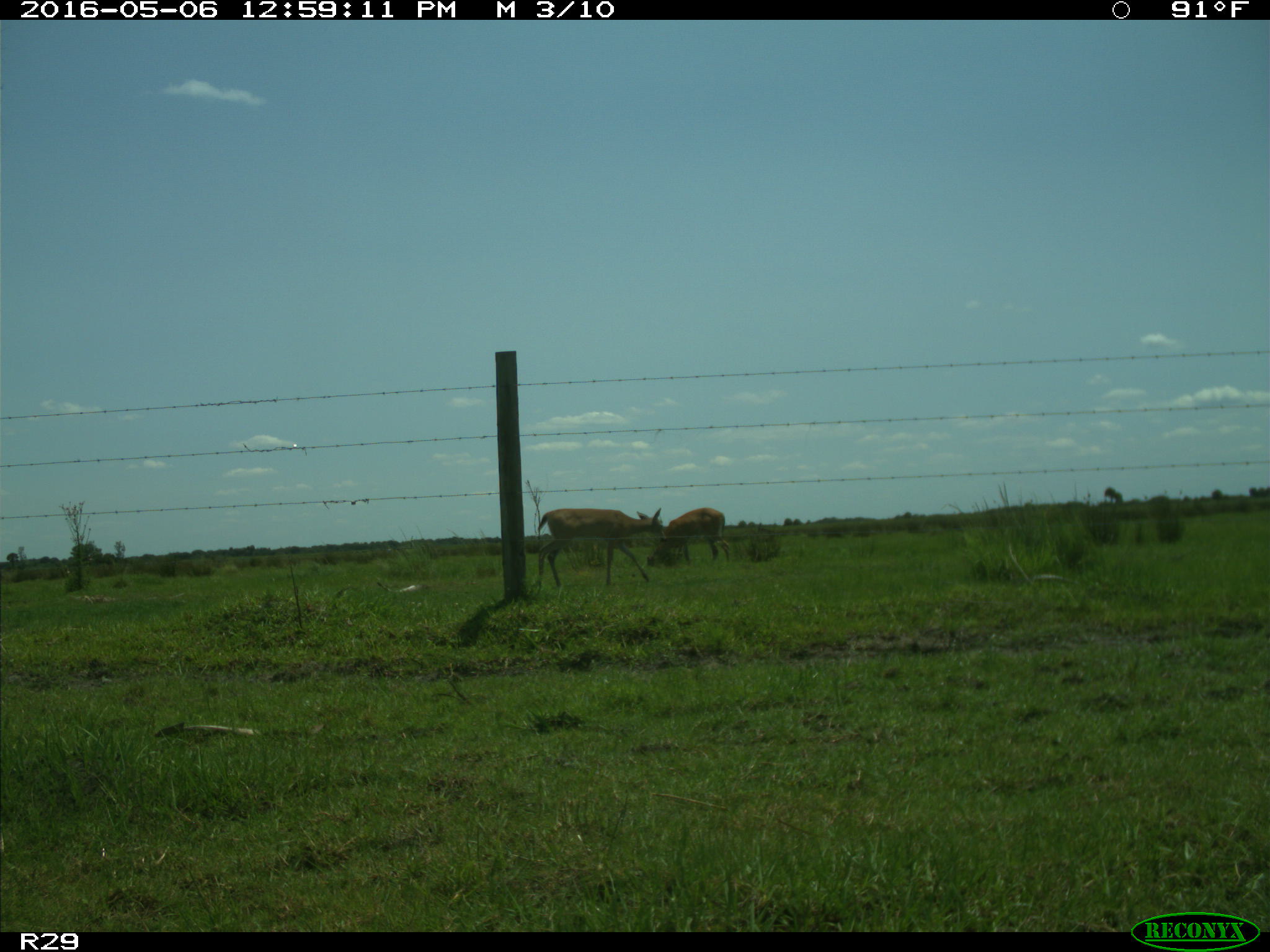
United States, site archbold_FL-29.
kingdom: Animalia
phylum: Chordata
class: Mammalia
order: Artiodactyla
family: Cervidae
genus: Odocoileus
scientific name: Odocoileus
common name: deer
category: unidentified deer